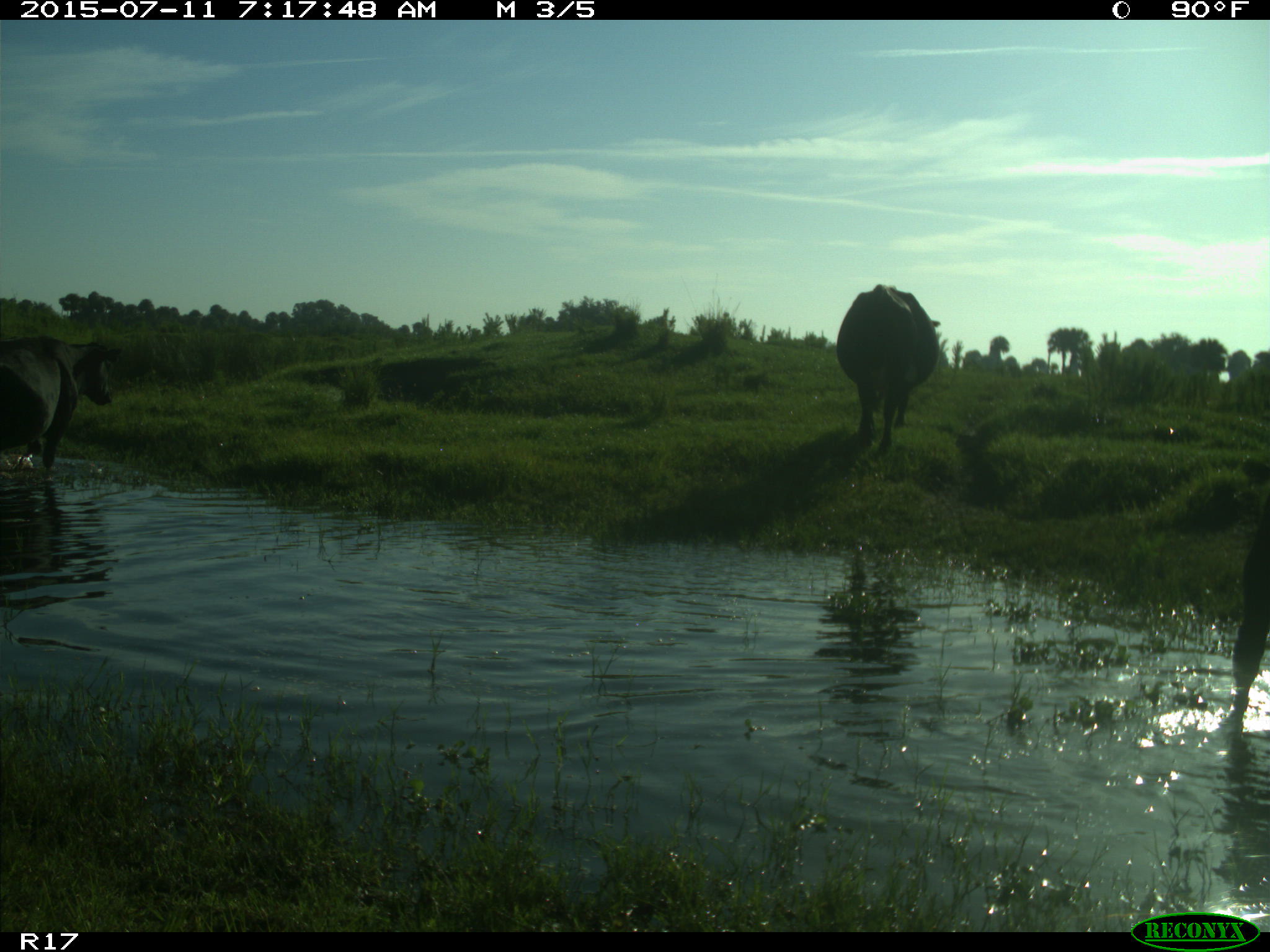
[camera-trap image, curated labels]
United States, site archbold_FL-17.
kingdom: Animalia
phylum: Chordata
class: Mammalia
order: Artiodactyla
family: Bovidae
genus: Bos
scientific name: Bos taurus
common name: domestic cow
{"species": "Bos taurus (domestic cow)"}